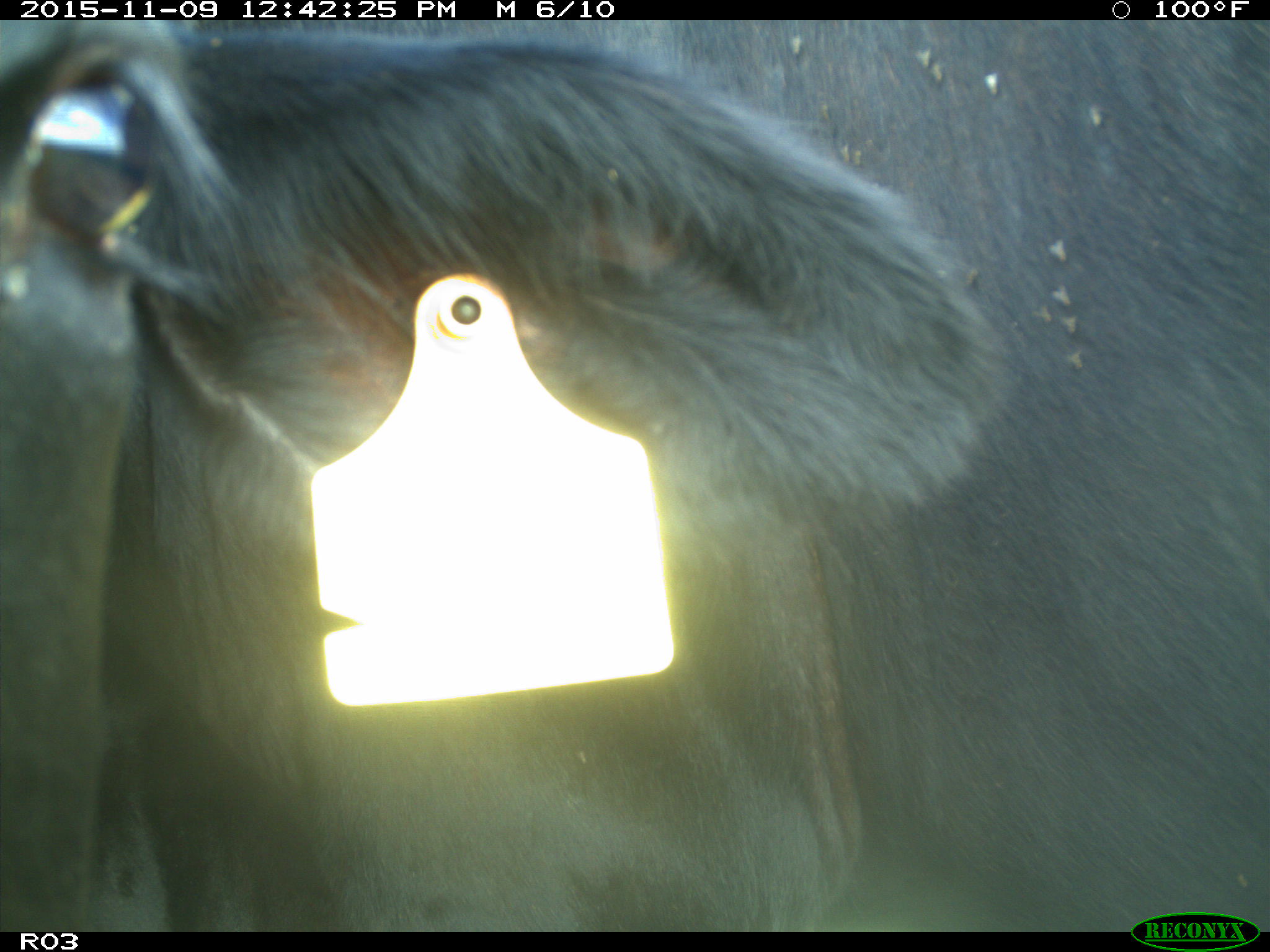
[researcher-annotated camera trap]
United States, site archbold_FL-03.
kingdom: Animalia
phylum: Chordata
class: Mammalia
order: Artiodactyla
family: Bovidae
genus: Bos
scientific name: Bos taurus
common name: domestic cow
Bos taurus (domestic cow).